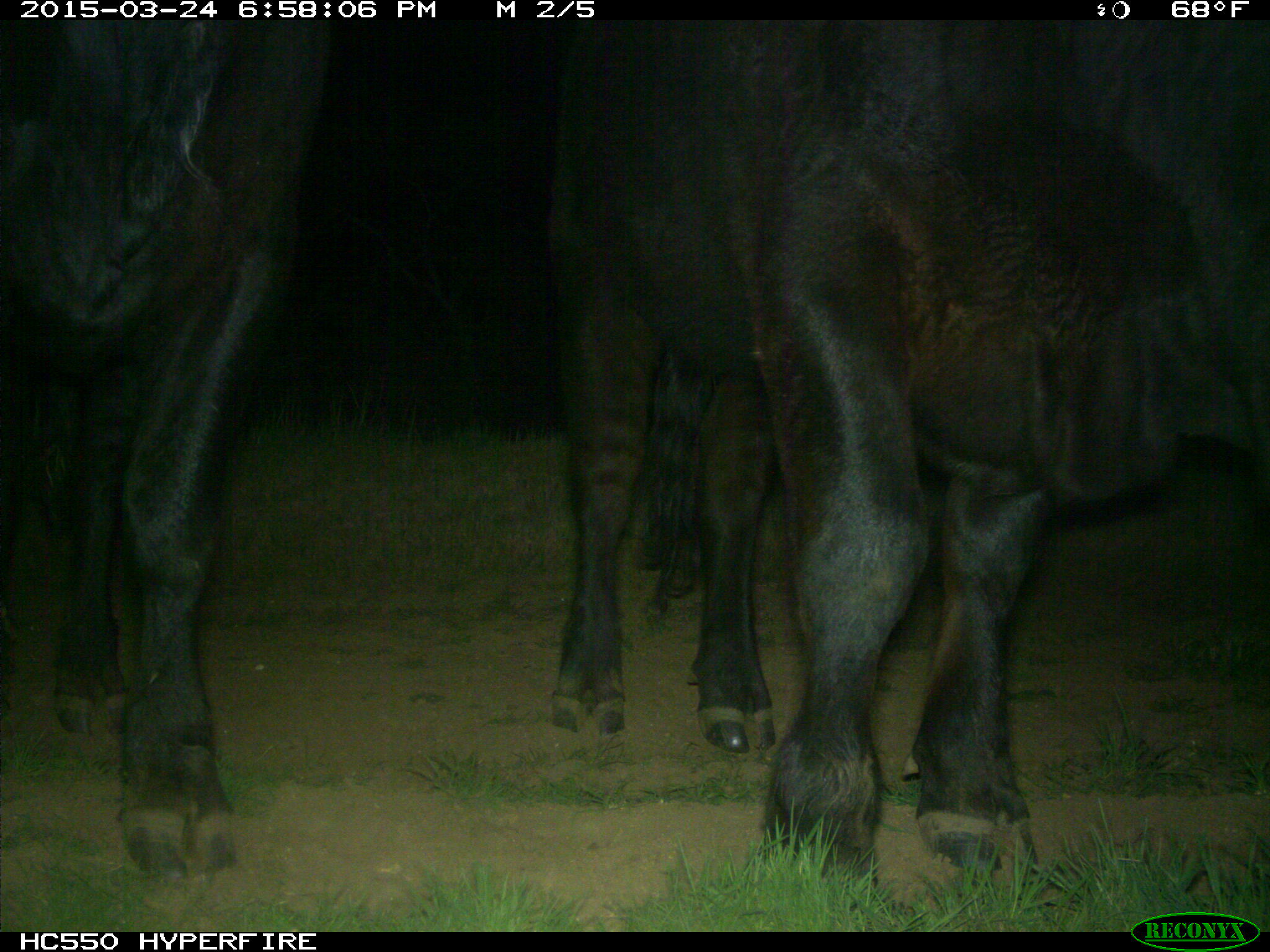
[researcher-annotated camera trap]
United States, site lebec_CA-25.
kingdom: Animalia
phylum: Chordata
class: Mammalia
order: Artiodactyla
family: Bovidae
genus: Bos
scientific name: Bos taurus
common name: domestic cow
Bos taurus (domestic cow).